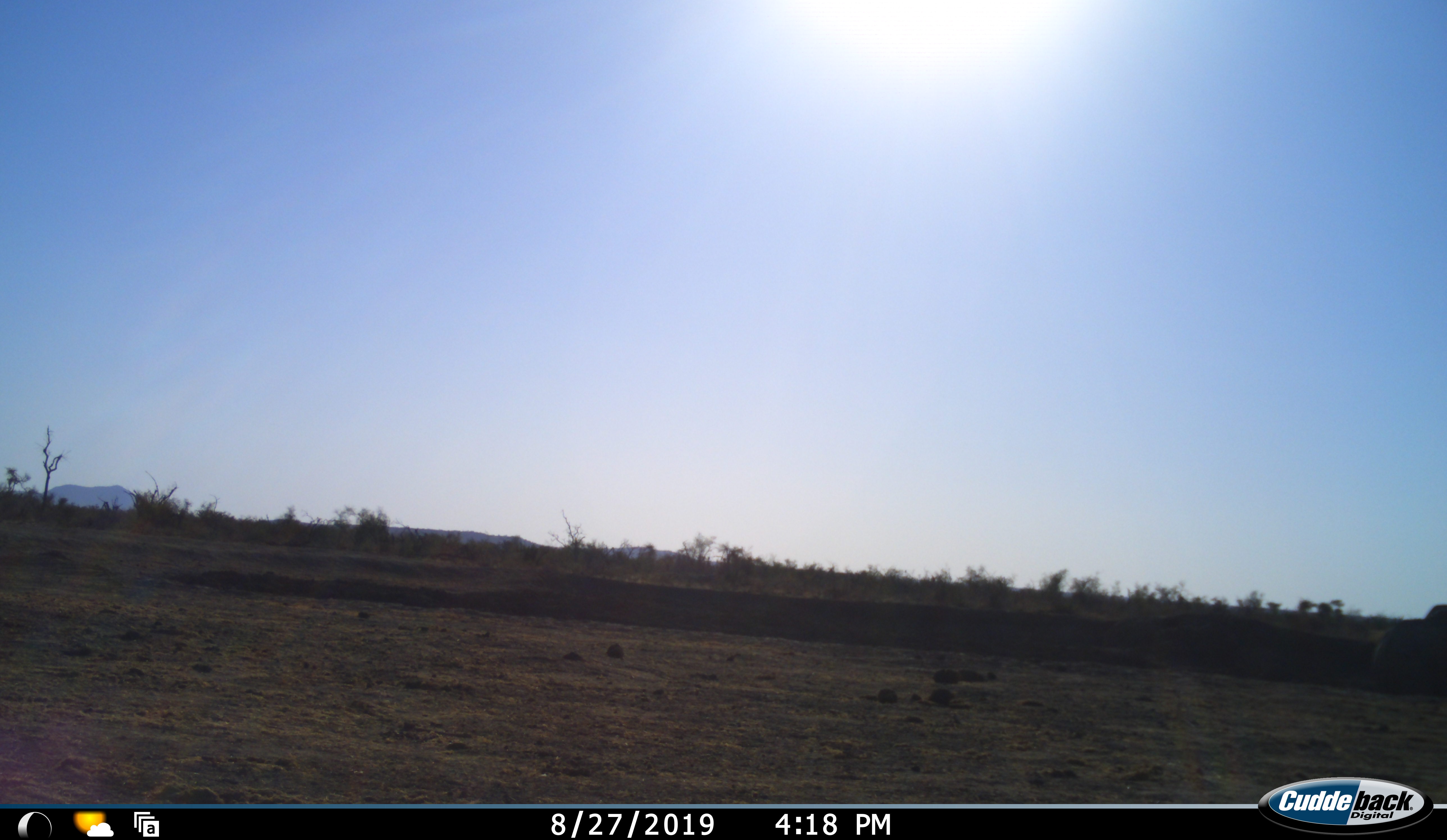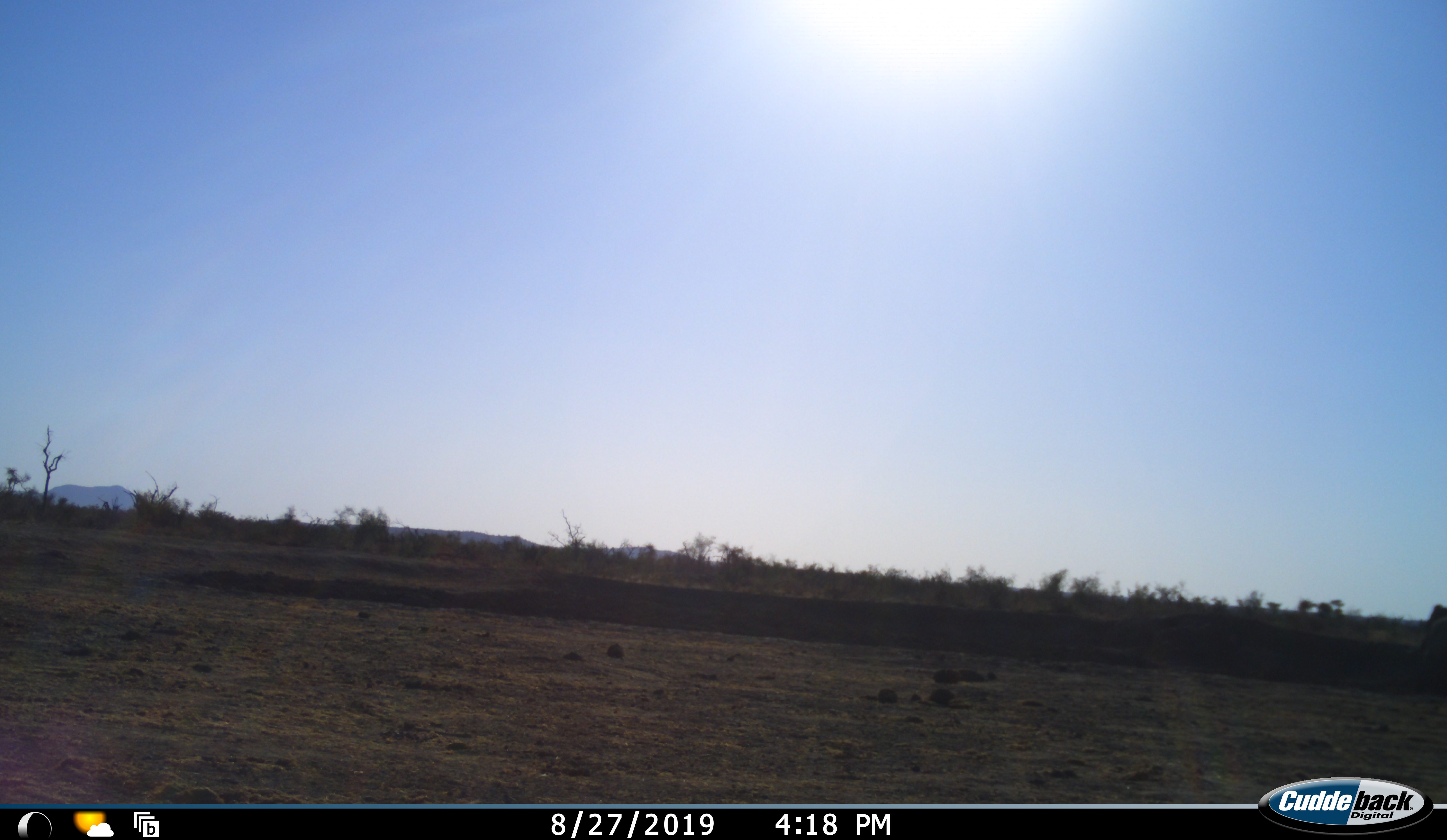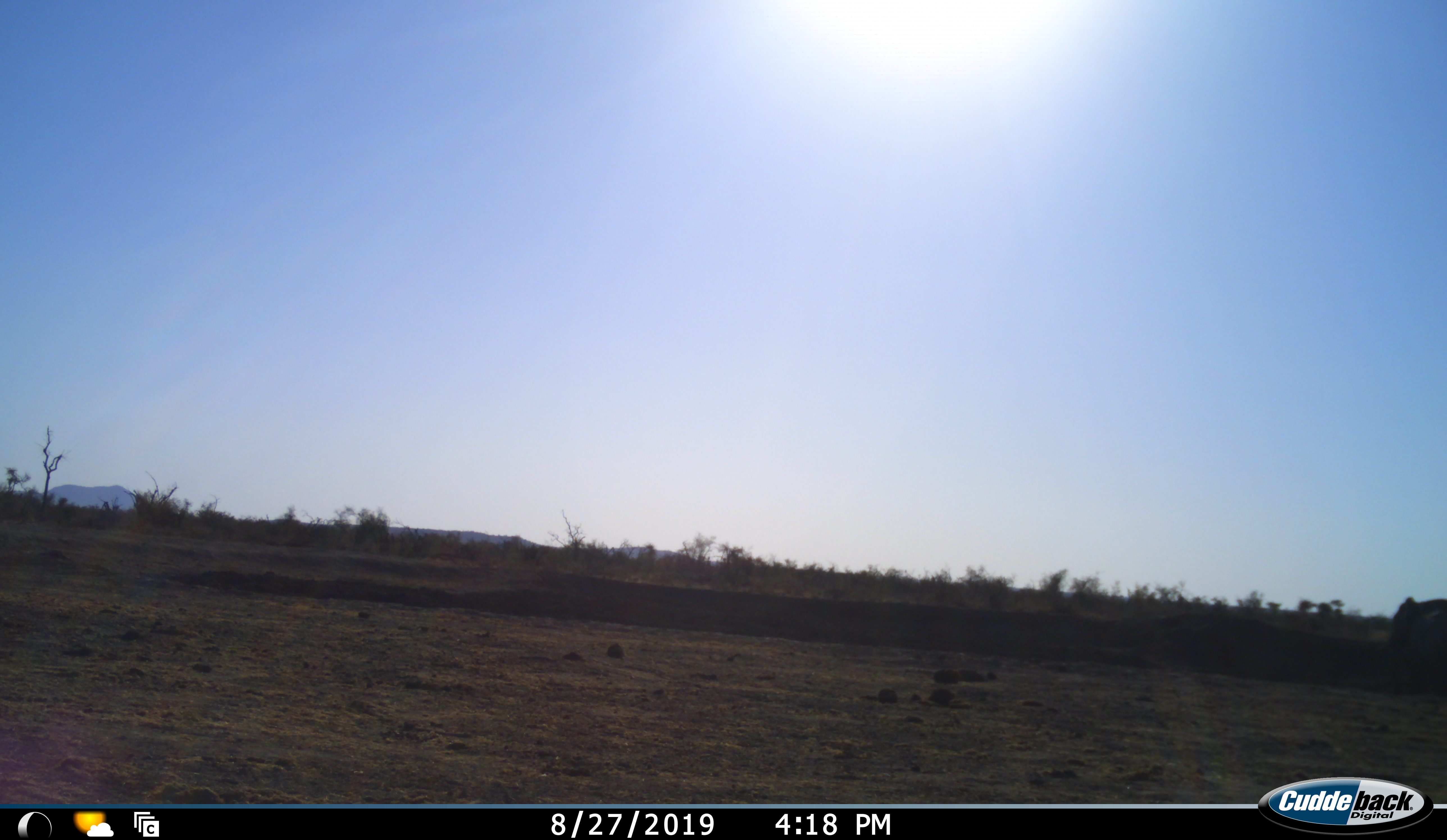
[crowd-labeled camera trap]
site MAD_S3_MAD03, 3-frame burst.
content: unidentified animal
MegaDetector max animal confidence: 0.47